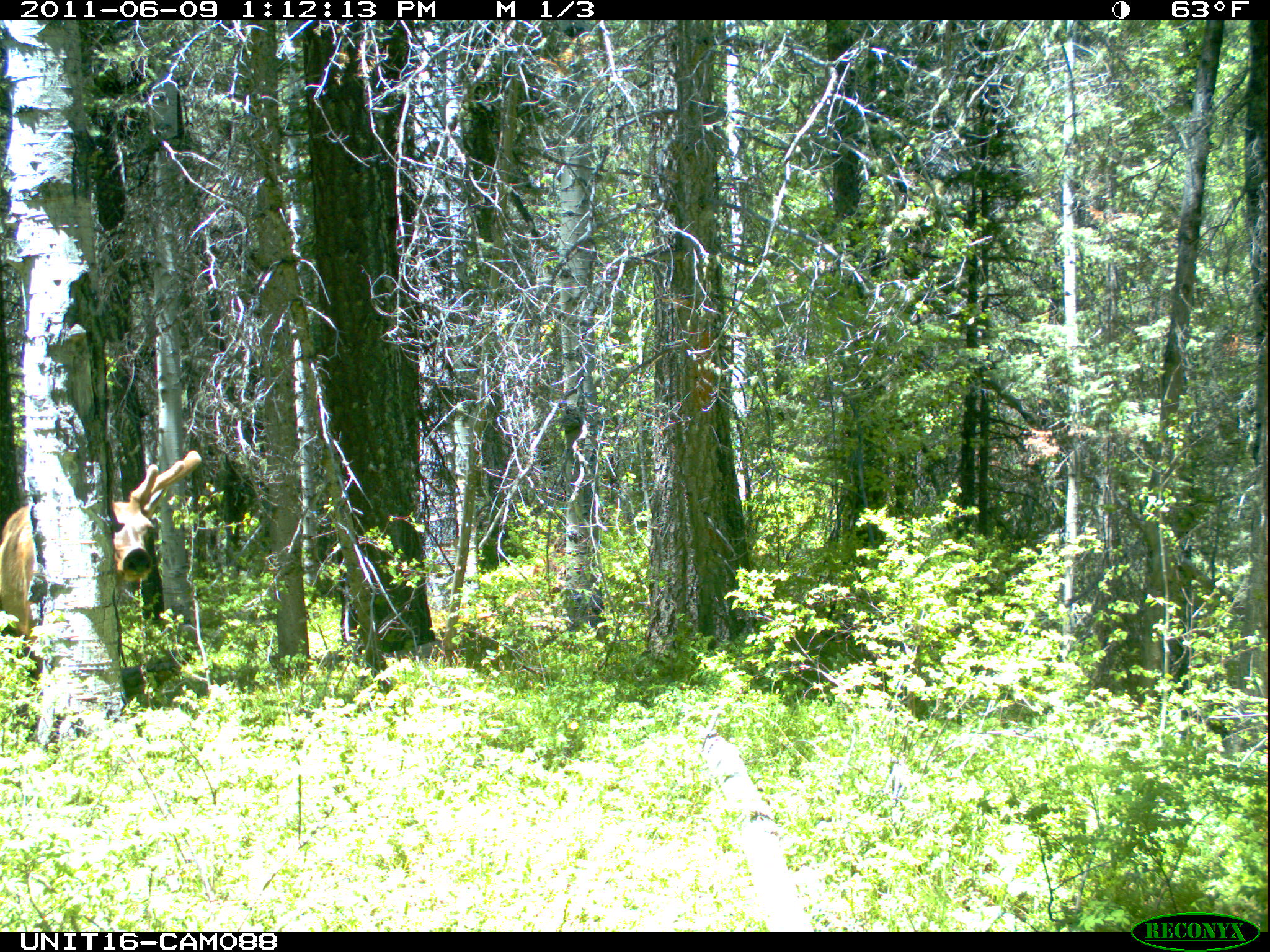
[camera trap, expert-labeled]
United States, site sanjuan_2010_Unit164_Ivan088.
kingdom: Animalia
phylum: Chordata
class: Mammalia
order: Artiodactyla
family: Cervidae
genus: Cervus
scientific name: Cervus elaphus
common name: red deer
Cervus elaphus (red deer).